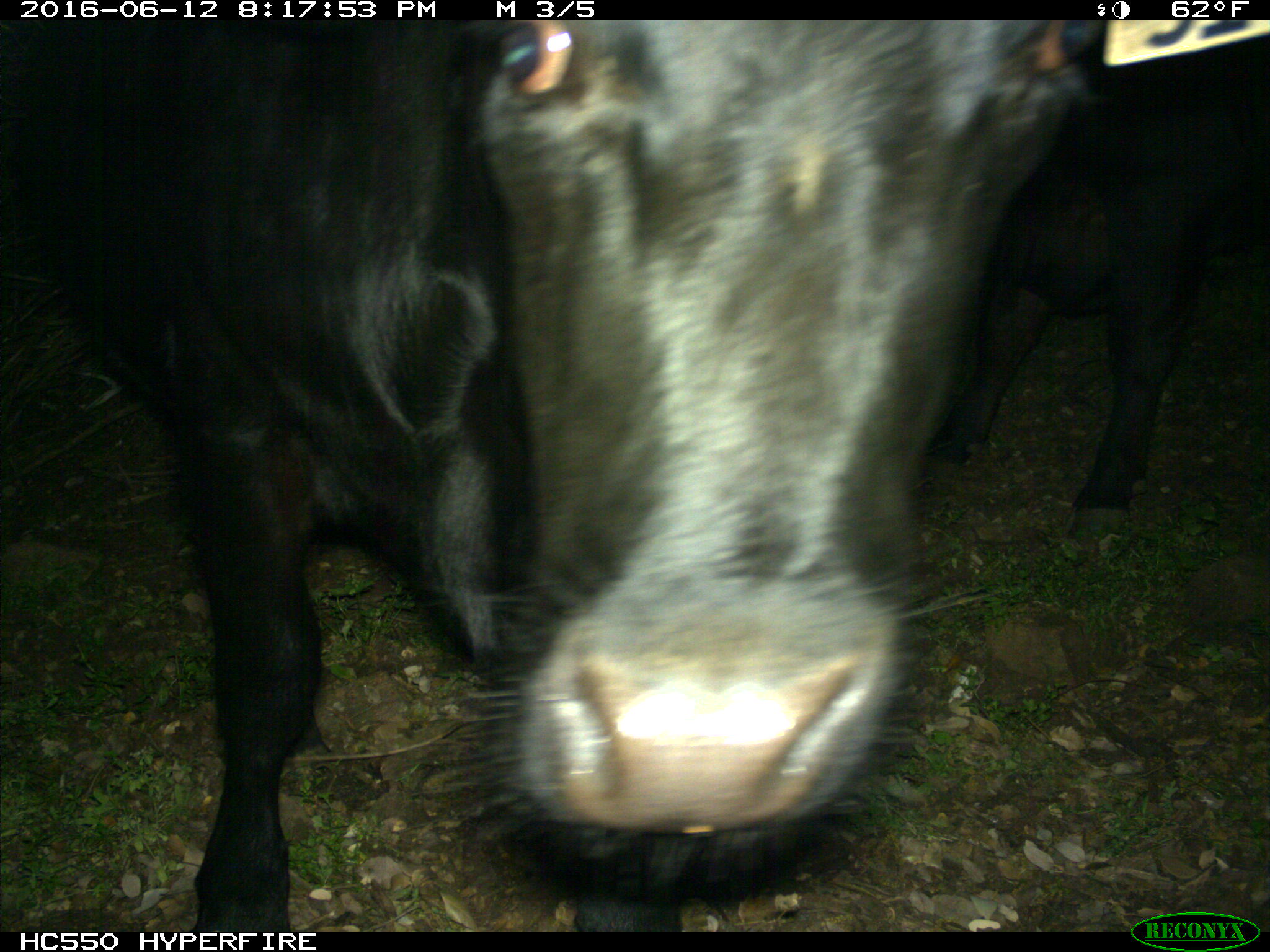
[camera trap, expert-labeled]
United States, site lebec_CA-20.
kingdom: Animalia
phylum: Chordata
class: Mammalia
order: Artiodactyla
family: Bovidae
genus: Bos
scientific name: Bos taurus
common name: domestic cow